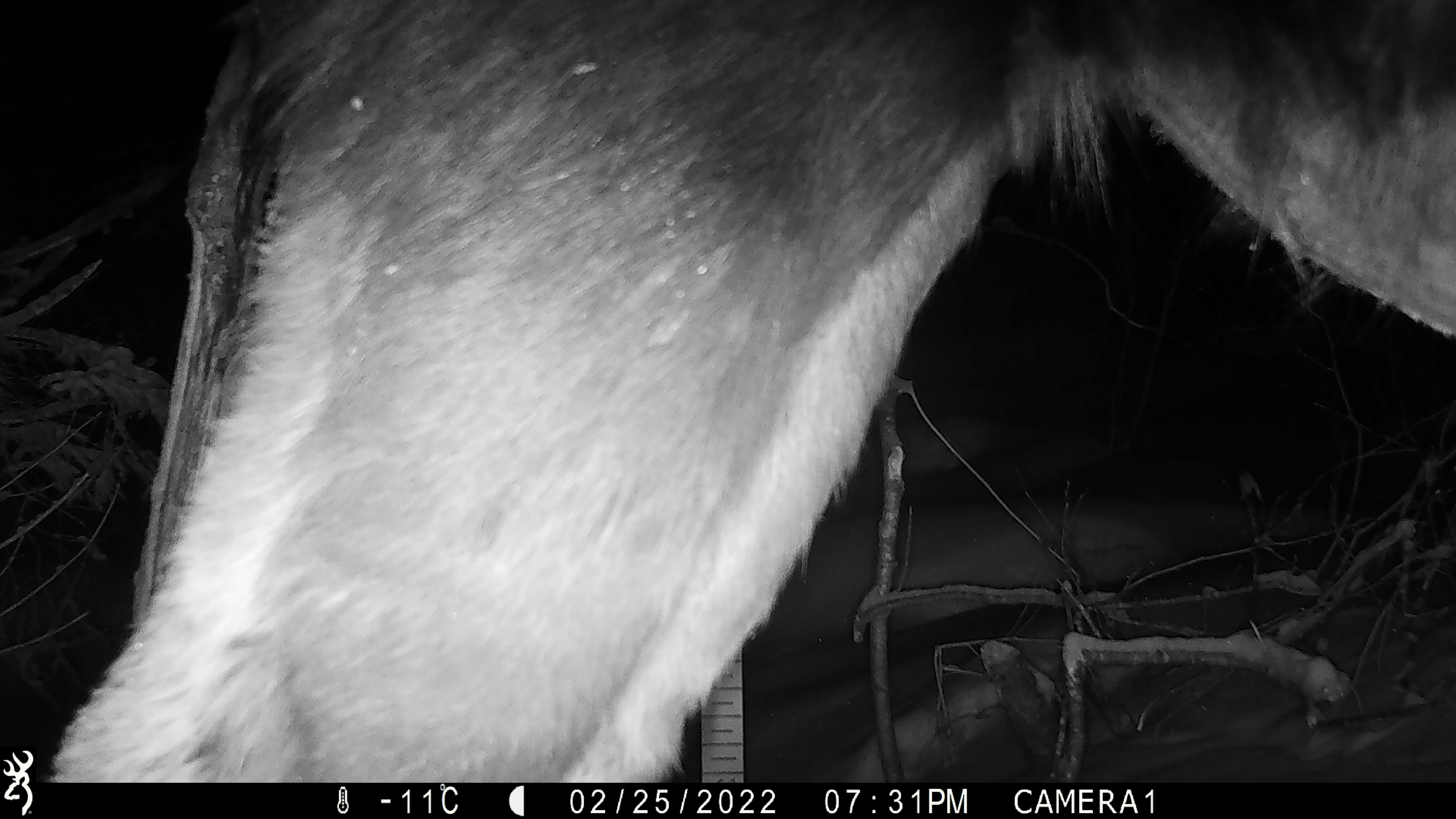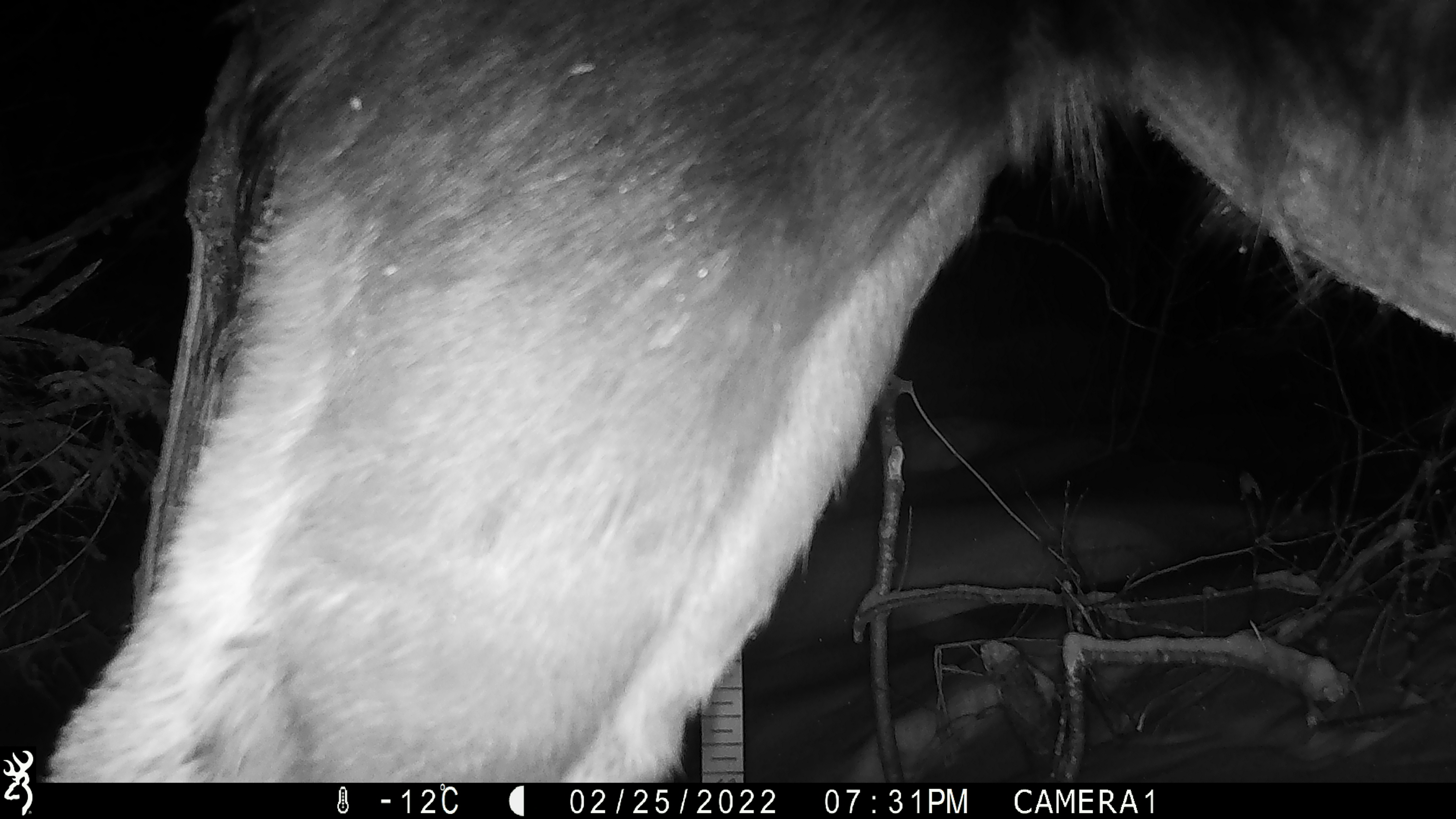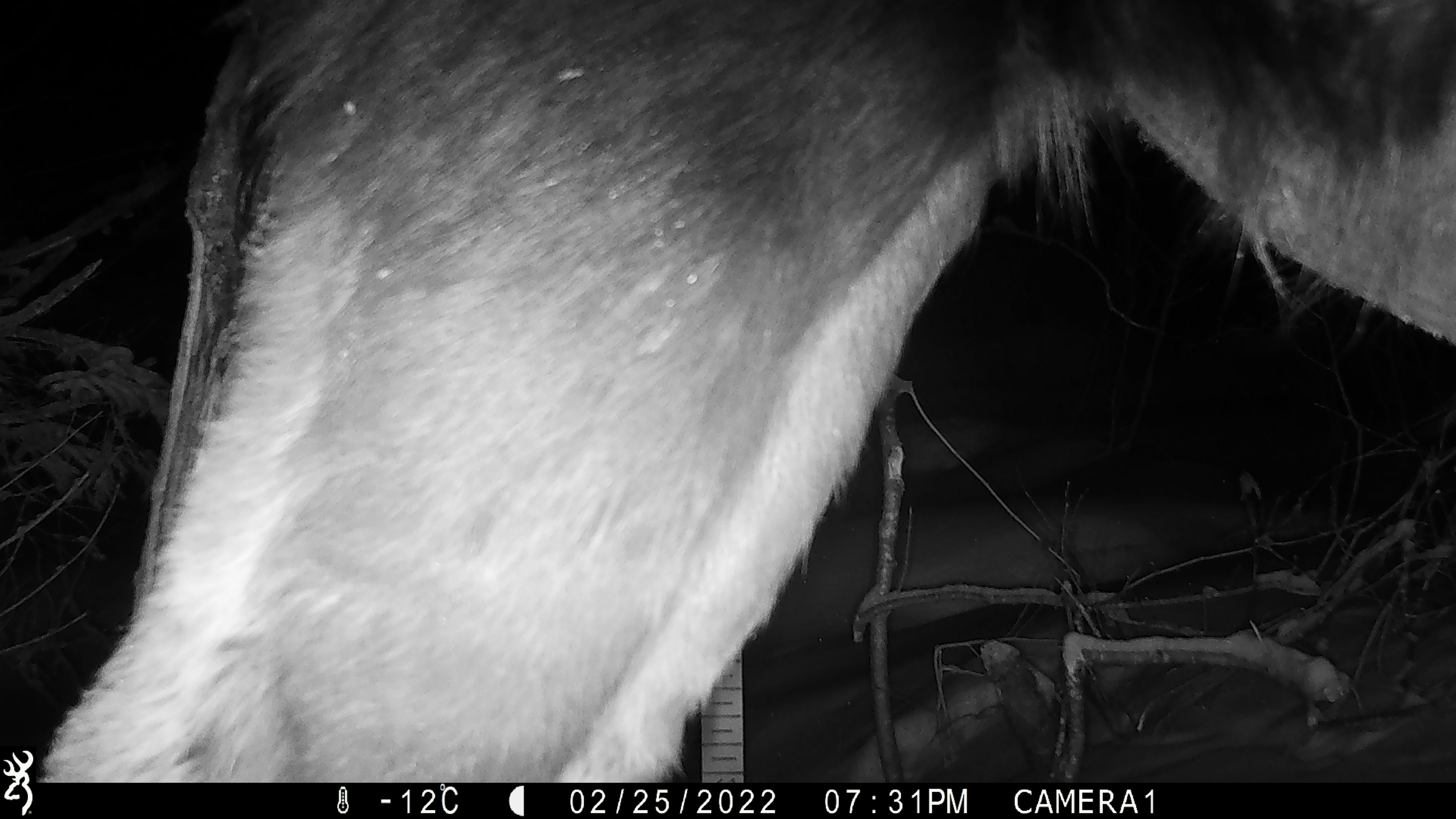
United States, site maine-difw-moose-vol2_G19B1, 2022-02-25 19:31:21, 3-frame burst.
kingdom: Animalia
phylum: Chordata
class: Mammalia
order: Artiodactyla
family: Cervidae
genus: Alces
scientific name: Alces alces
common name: moose